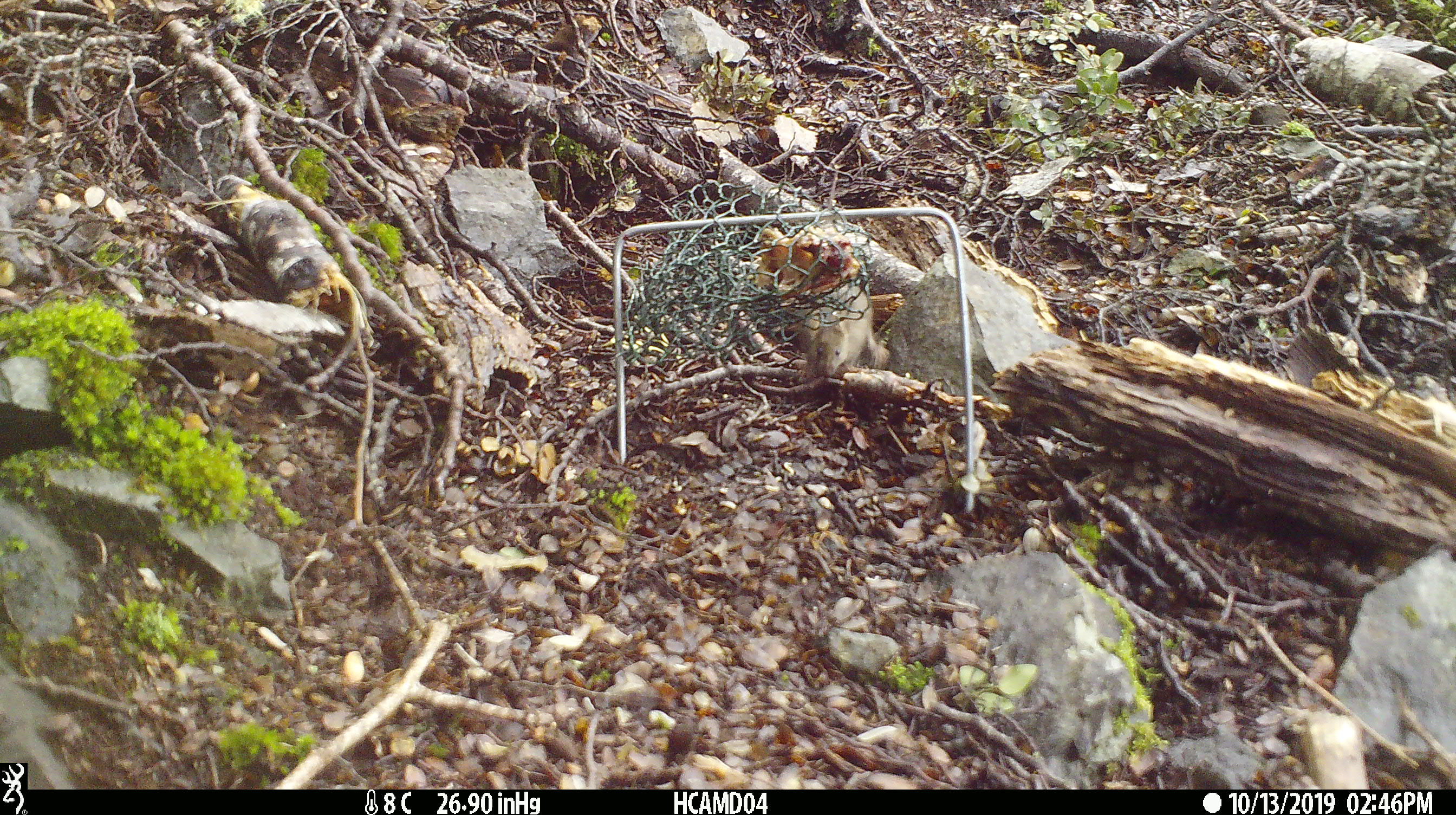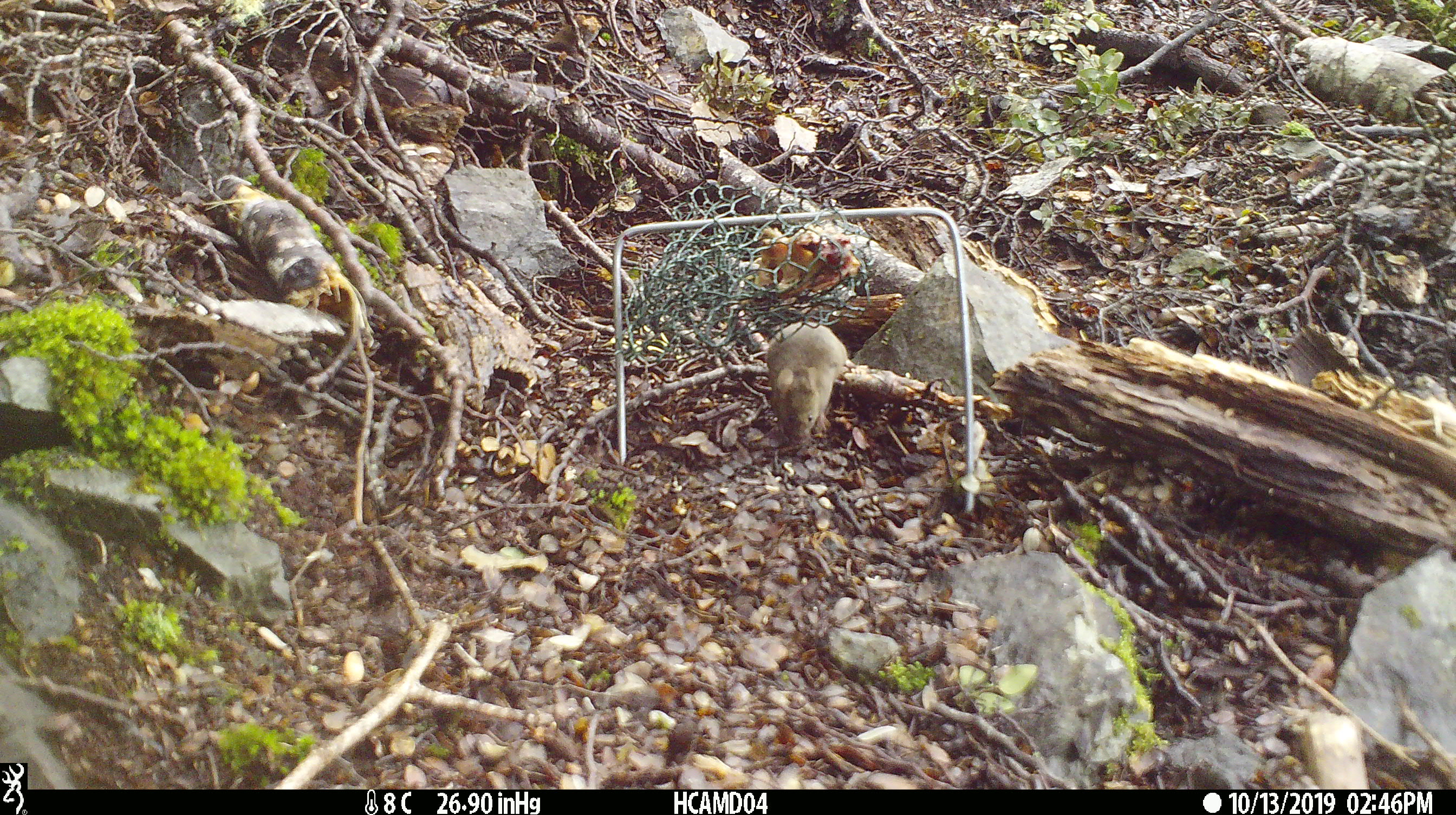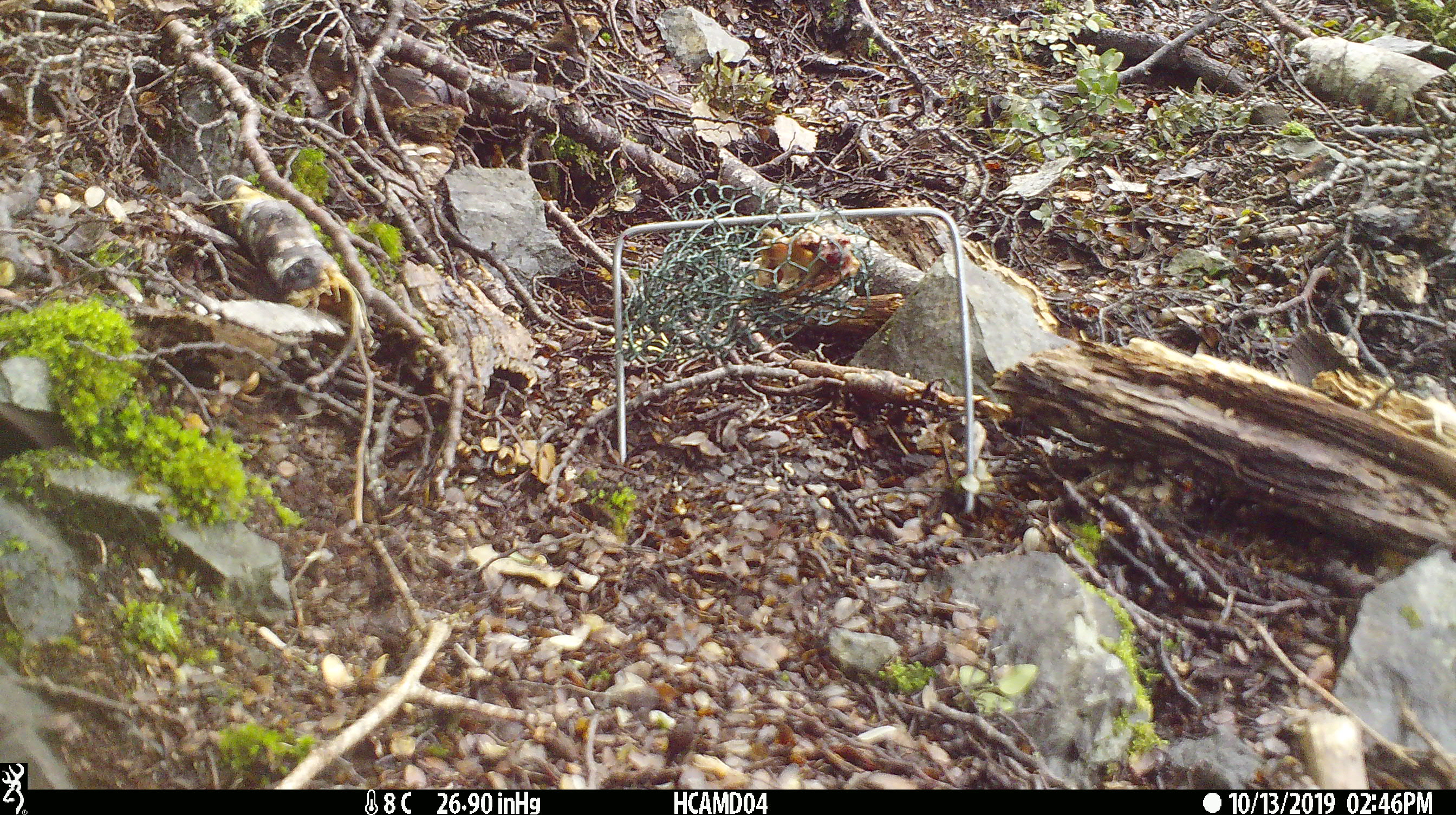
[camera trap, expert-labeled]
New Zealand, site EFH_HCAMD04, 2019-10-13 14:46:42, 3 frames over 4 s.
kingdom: Animalia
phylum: Chordata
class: Mammalia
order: Rodentia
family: Muridae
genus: Mus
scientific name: Mus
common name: mouse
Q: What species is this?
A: Mouse (Mus).